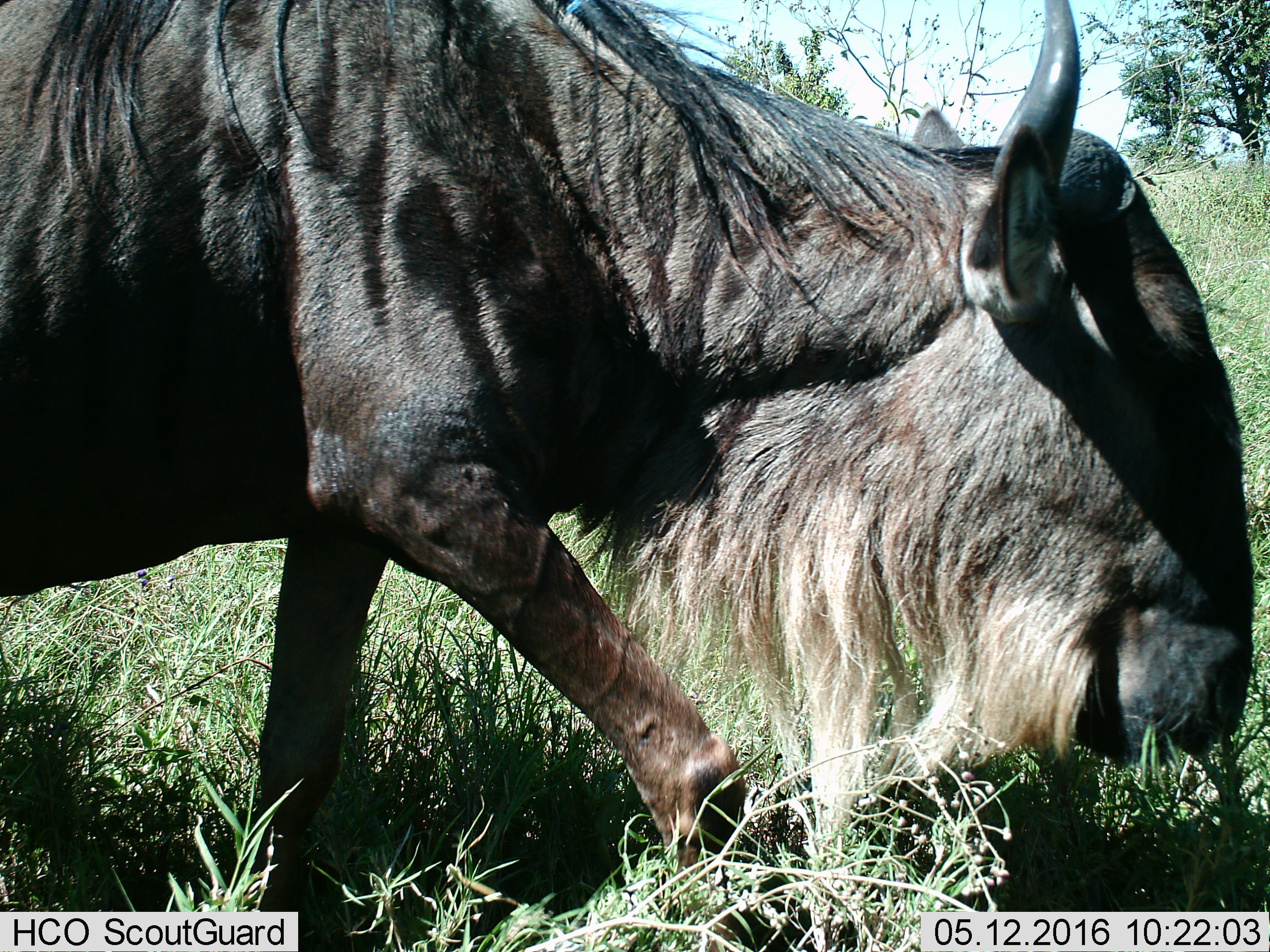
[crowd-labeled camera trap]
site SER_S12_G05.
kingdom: Animalia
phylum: Chordata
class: Mammalia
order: Artiodactyla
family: Bovidae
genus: Connochaetes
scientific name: Connochaetes taurinus taurinus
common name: blue wildebeest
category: wildebeestblue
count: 1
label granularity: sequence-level